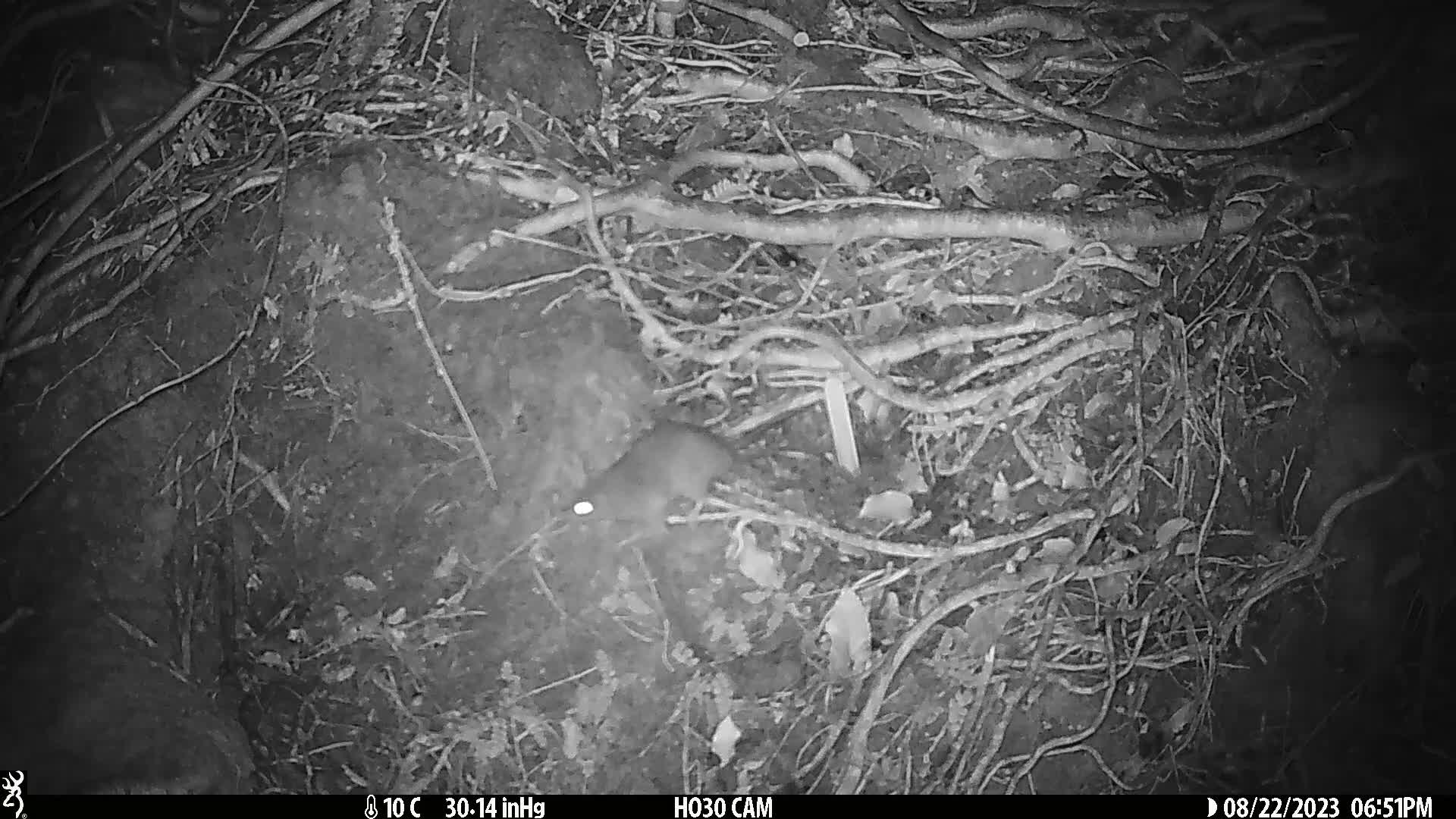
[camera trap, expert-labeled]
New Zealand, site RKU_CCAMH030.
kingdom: Animalia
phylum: Chordata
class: Mammalia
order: Rodentia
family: Muridae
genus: Rattus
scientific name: Rattus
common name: rat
Rat (Rattus).